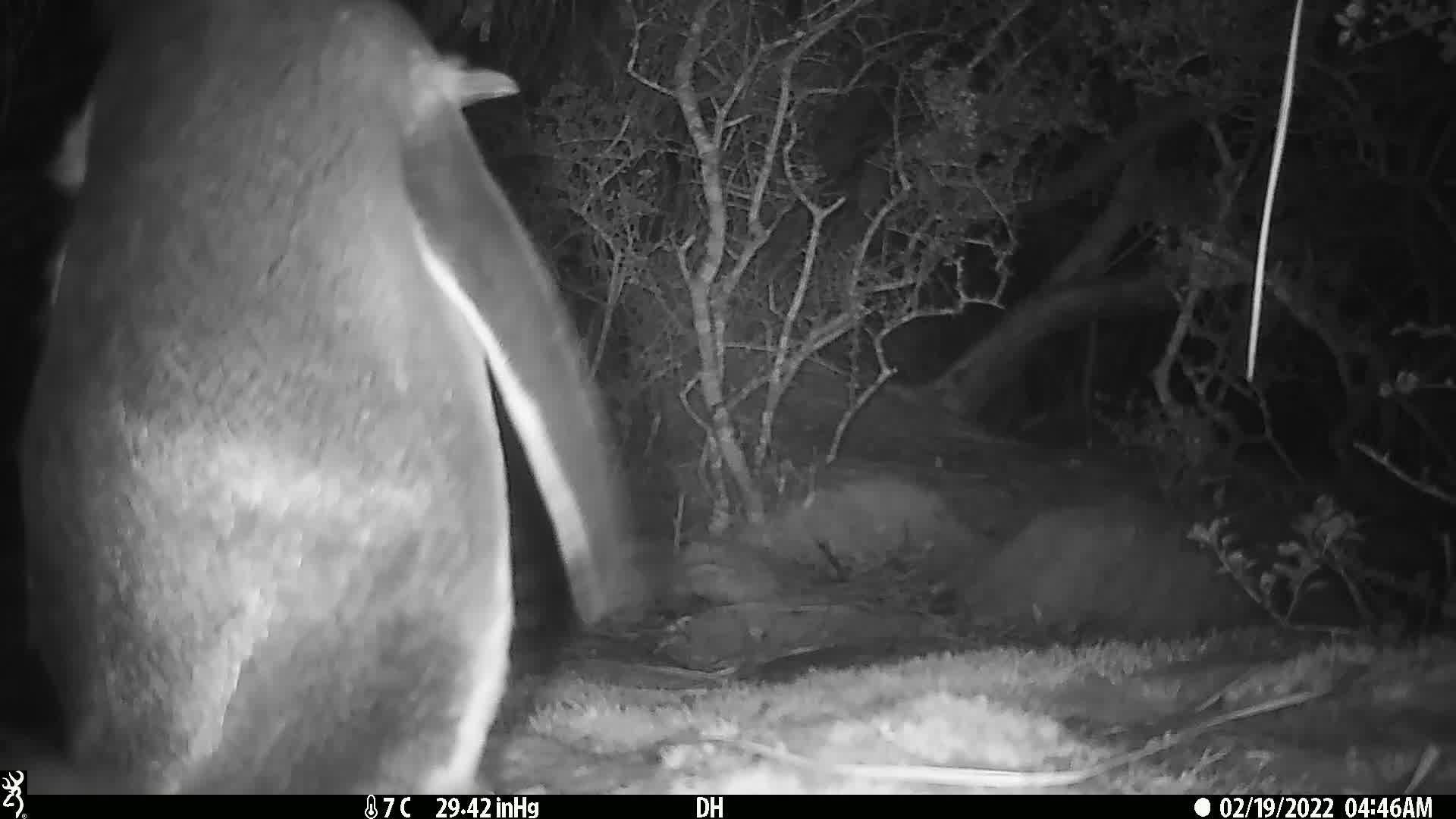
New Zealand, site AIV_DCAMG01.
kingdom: Animalia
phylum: Chordata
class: Aves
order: Sphenisciformes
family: Spheniscidae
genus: Megadyptes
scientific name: Megadyptes antipodes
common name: yellow-eyed penguin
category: yellow eyed penguin